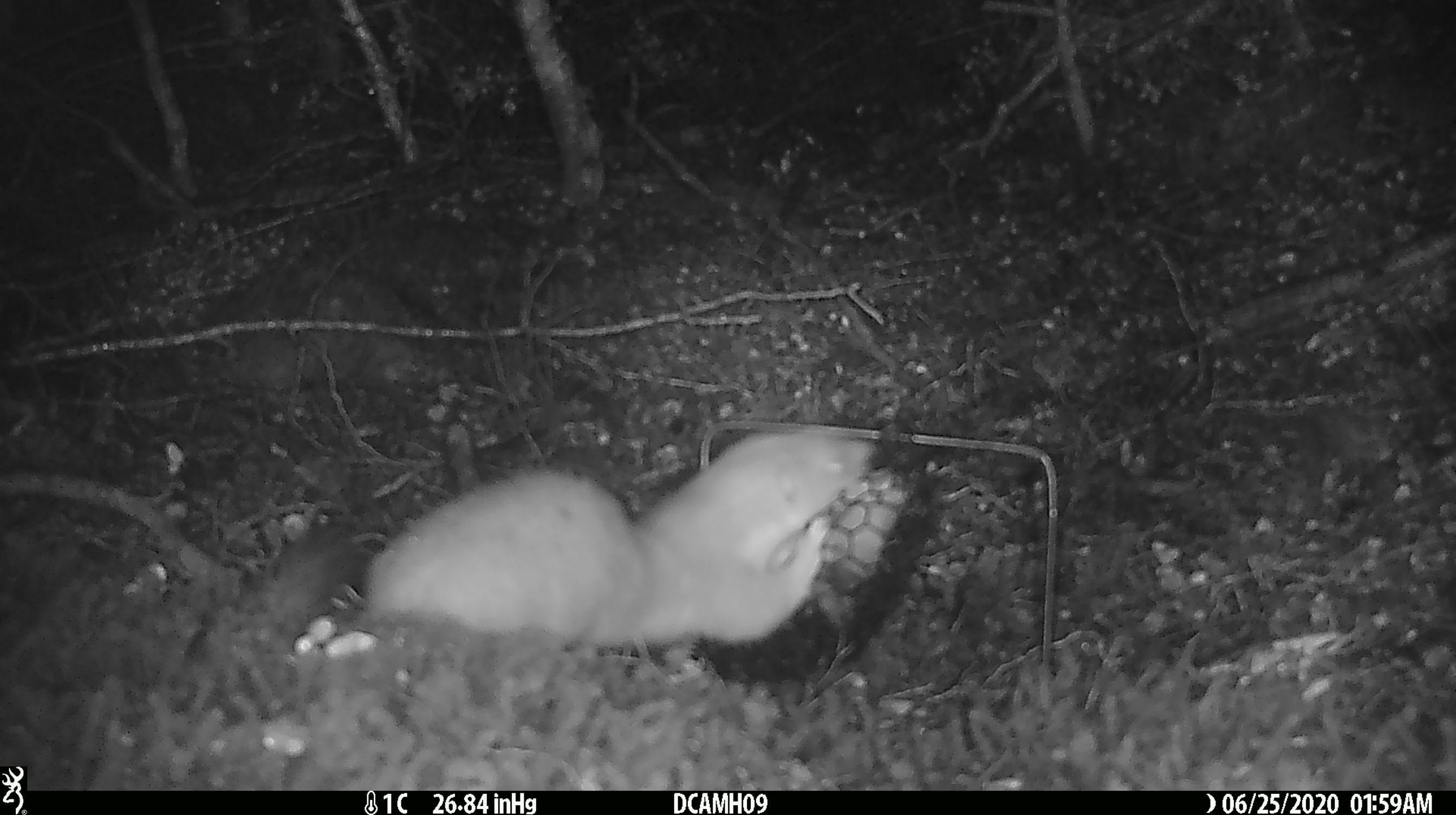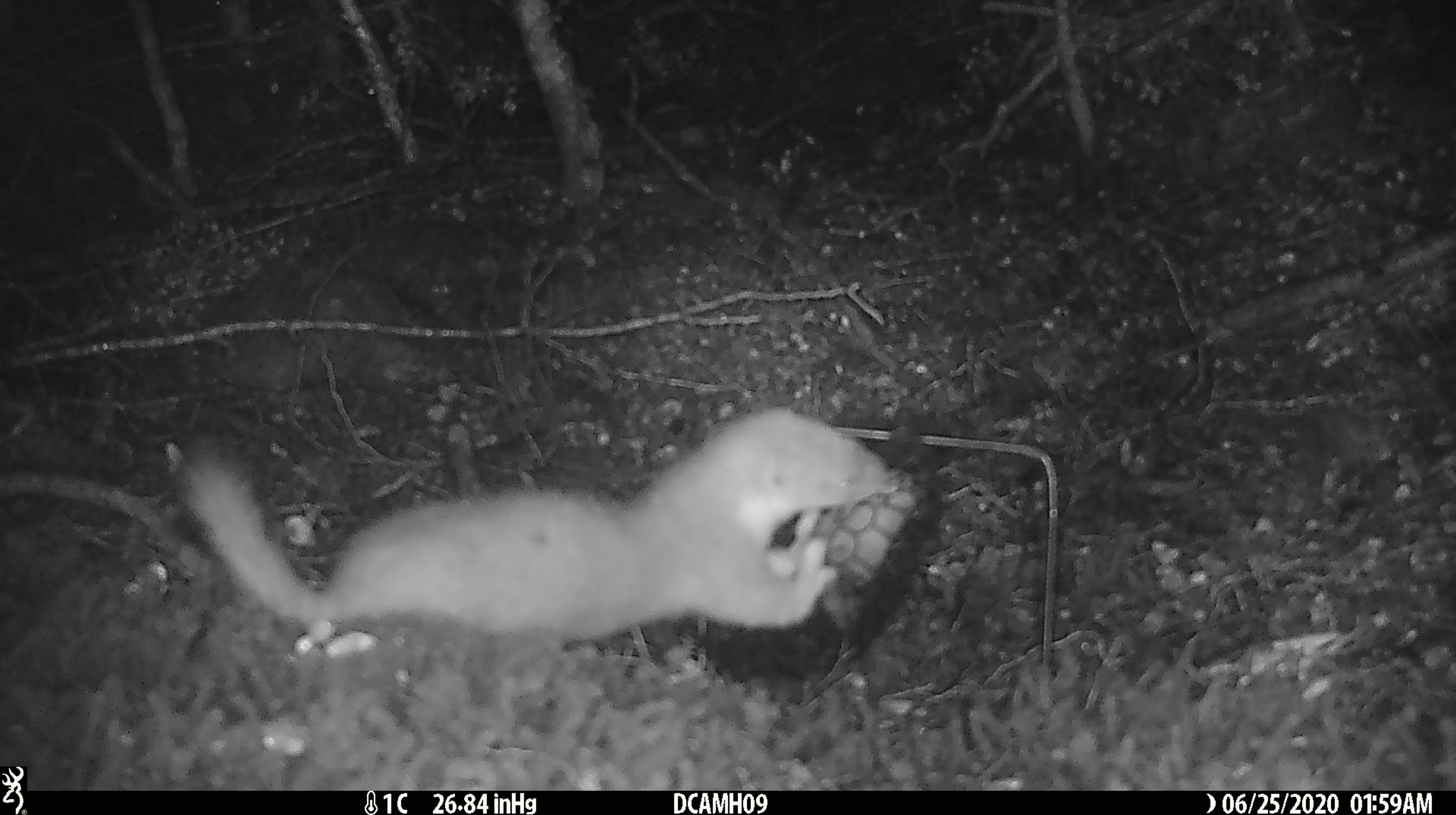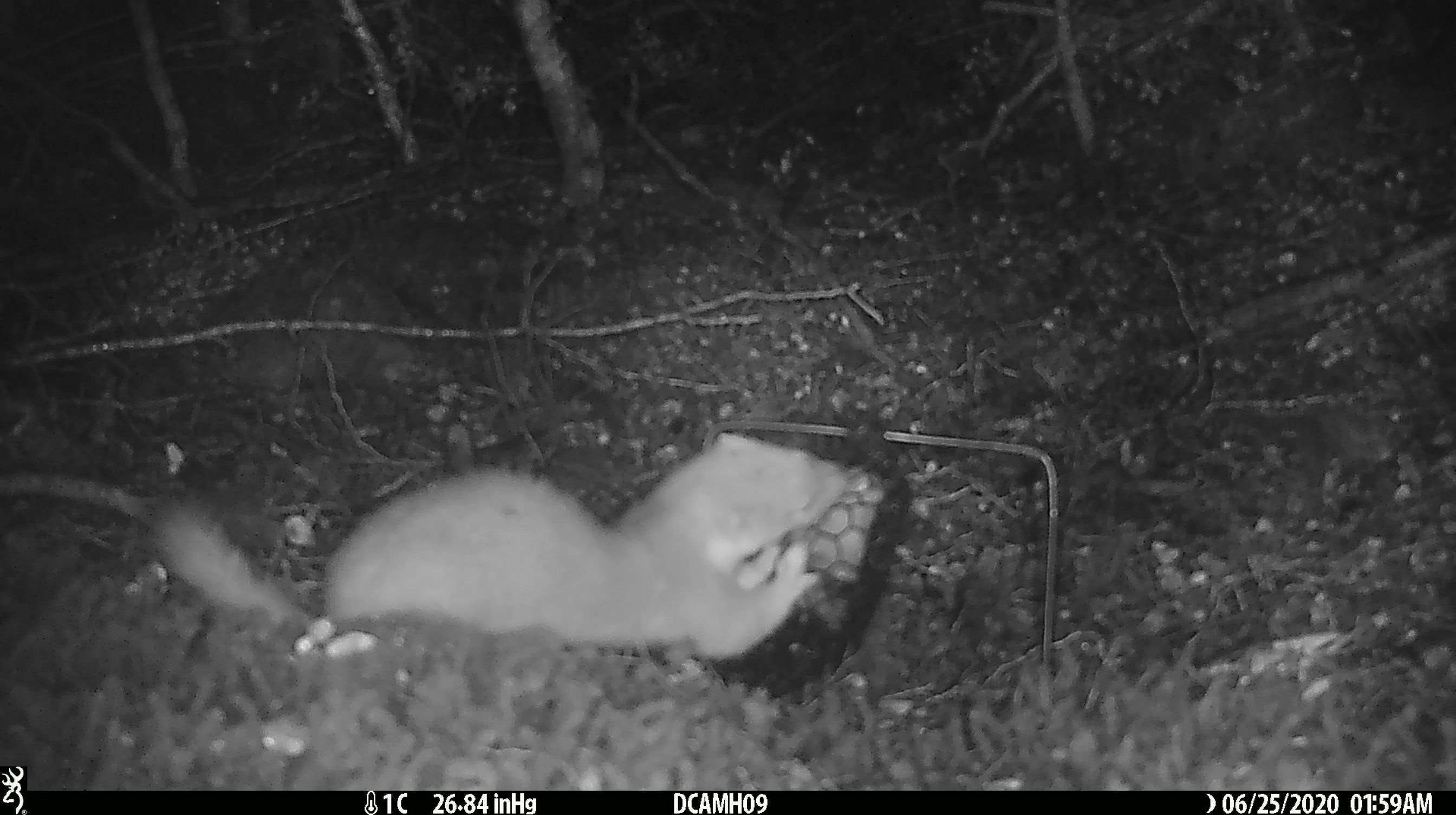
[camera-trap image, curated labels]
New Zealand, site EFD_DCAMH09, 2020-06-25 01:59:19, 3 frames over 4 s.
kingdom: Animalia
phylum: Chordata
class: Mammalia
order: Carnivora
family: Mustelidae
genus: Mustela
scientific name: Mustela erminea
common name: stoat